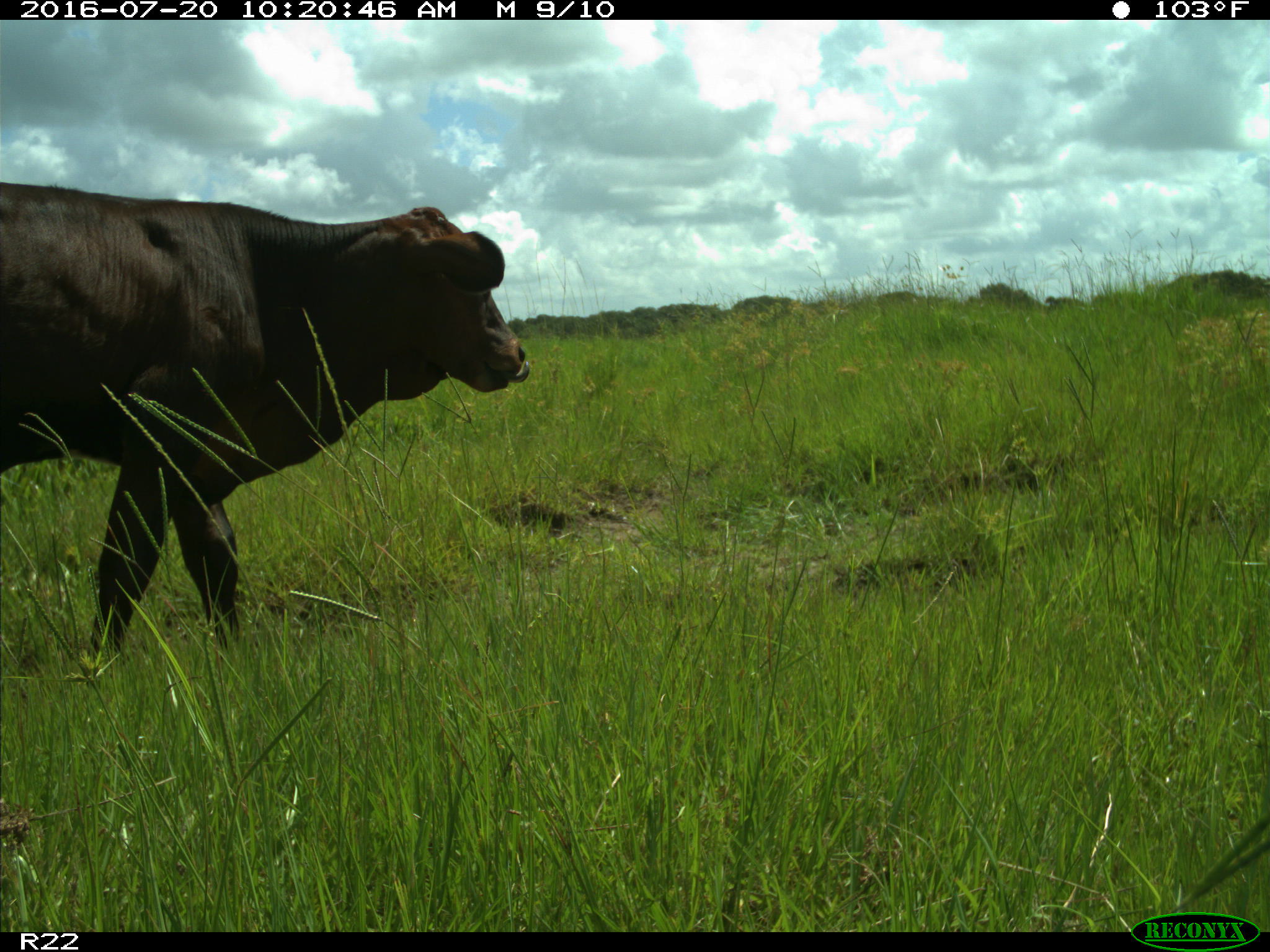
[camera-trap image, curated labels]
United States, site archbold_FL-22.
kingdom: Animalia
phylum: Chordata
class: Mammalia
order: Artiodactyla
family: Bovidae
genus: Bos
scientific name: Bos taurus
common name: domestic cow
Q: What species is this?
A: Bos taurus (domestic cow).